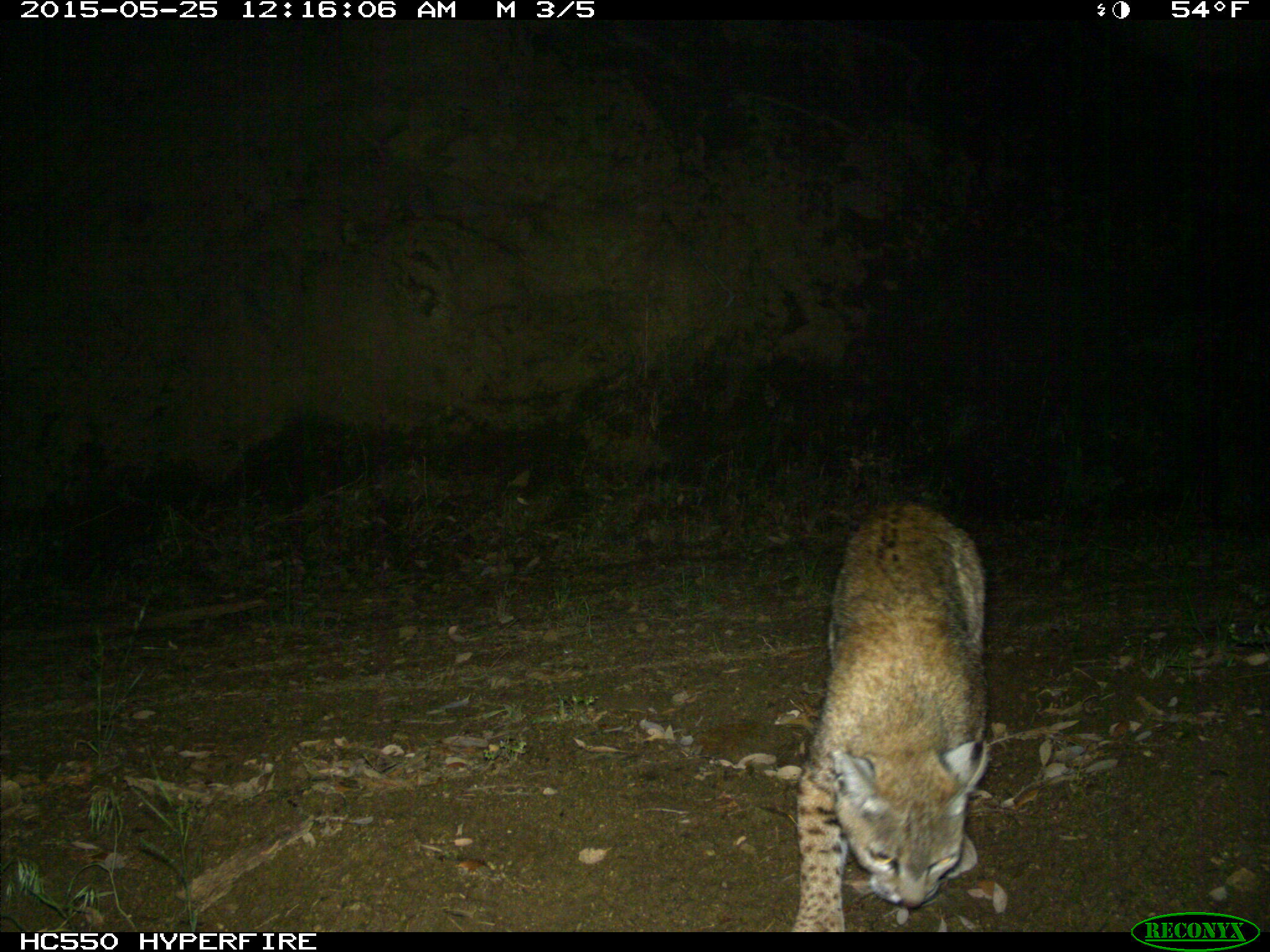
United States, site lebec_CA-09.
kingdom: Animalia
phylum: Chordata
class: Mammalia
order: Carnivora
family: Felidae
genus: Lynx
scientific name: Lynx rufus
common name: bobcat